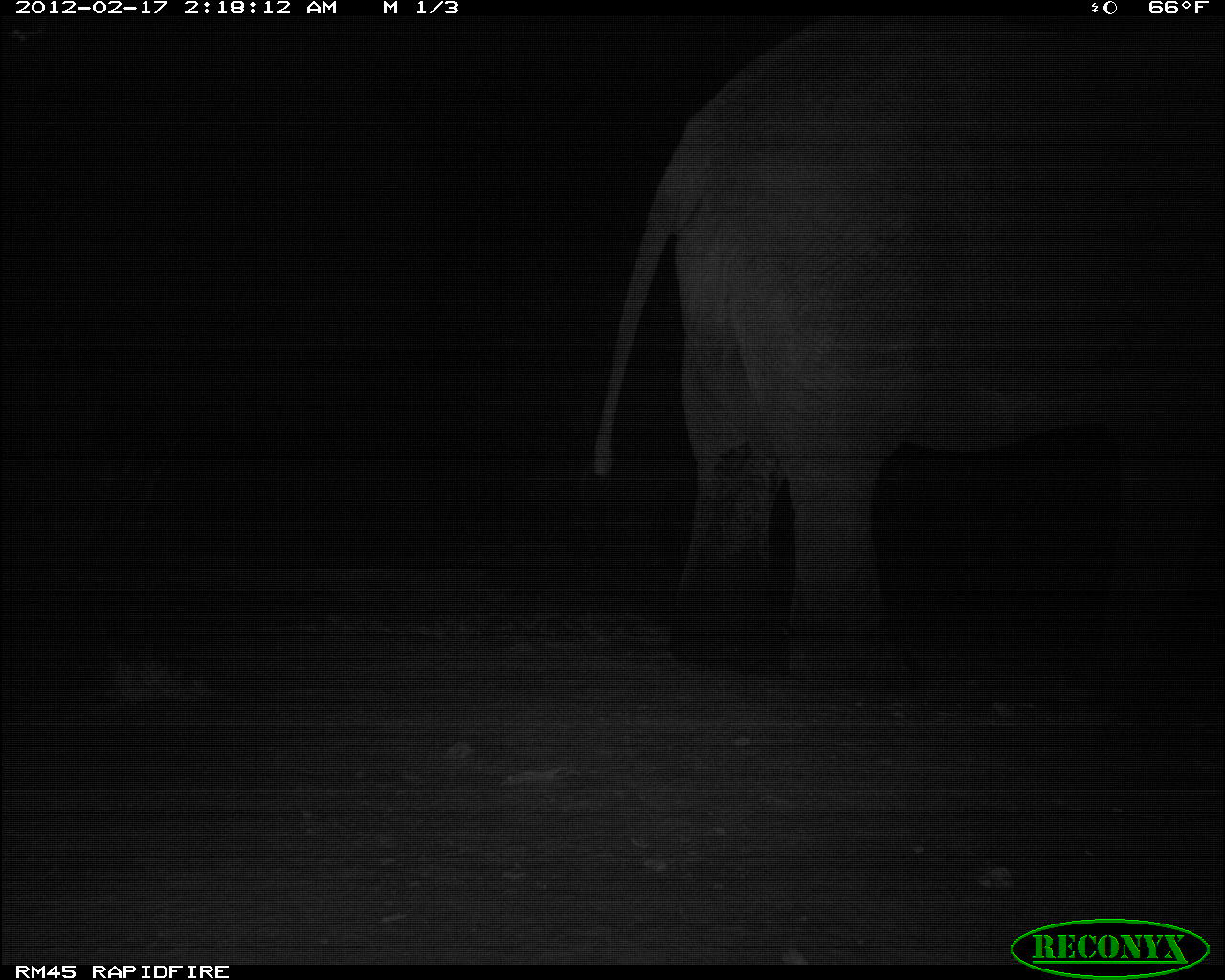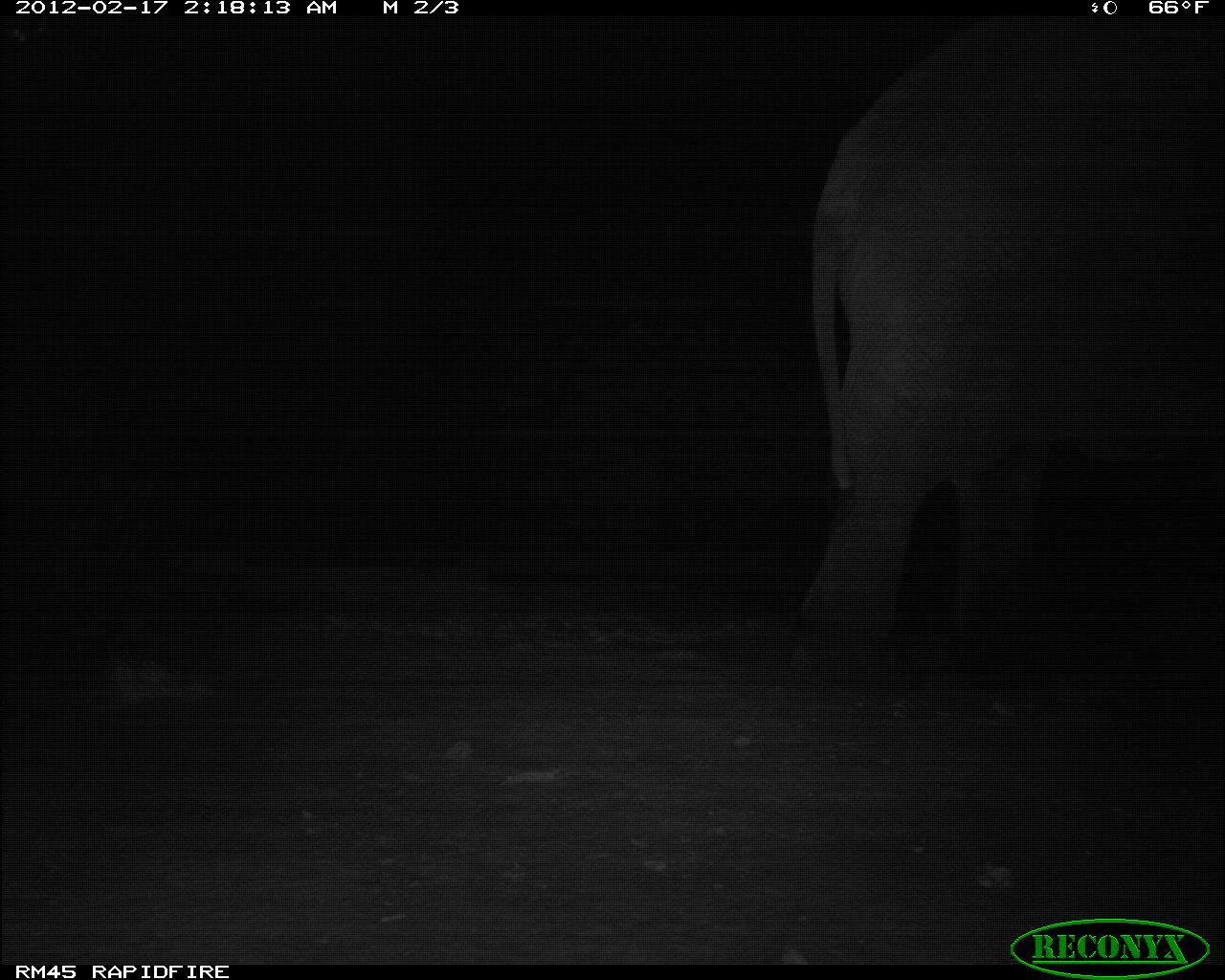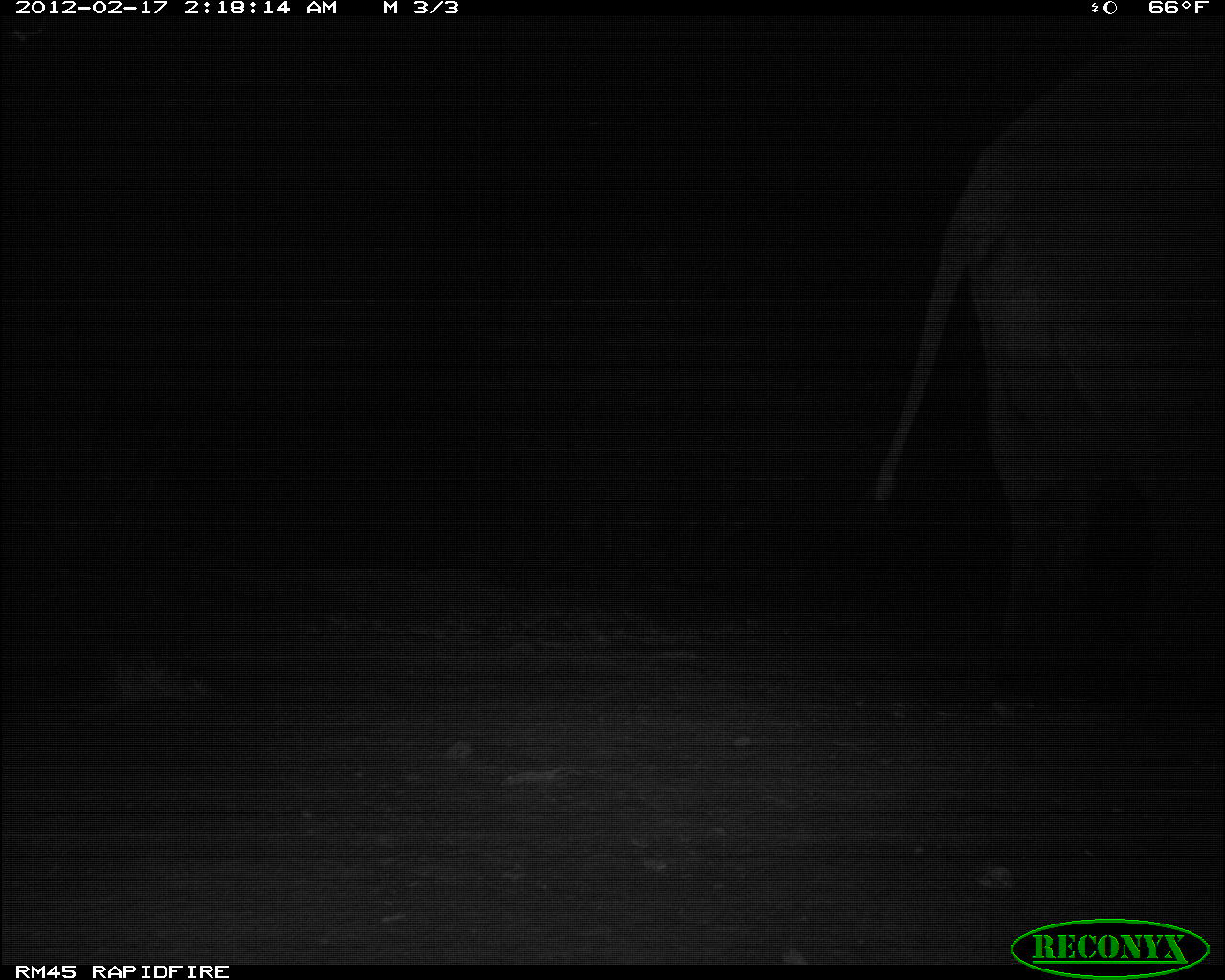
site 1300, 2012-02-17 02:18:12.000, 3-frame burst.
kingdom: Animalia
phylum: Chordata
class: Mammalia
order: Proboscidea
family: Elephantidae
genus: Loxodonta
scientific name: Loxodonta africana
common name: african bush elephant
Loxodonta africana (african bush elephant), count 1.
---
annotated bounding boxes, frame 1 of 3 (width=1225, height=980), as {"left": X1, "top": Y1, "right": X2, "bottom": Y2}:
loxodonta africana: {"left": 593, "top": 15, "right": 1225, "bottom": 686}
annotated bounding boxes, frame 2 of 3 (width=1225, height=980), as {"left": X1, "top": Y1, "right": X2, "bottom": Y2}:
loxodonta africana: {"left": 803, "top": 2, "right": 1223, "bottom": 643}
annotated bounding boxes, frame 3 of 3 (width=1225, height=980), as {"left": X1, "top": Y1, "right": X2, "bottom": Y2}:
loxodonta africana: {"left": 871, "top": 15, "right": 1224, "bottom": 691}